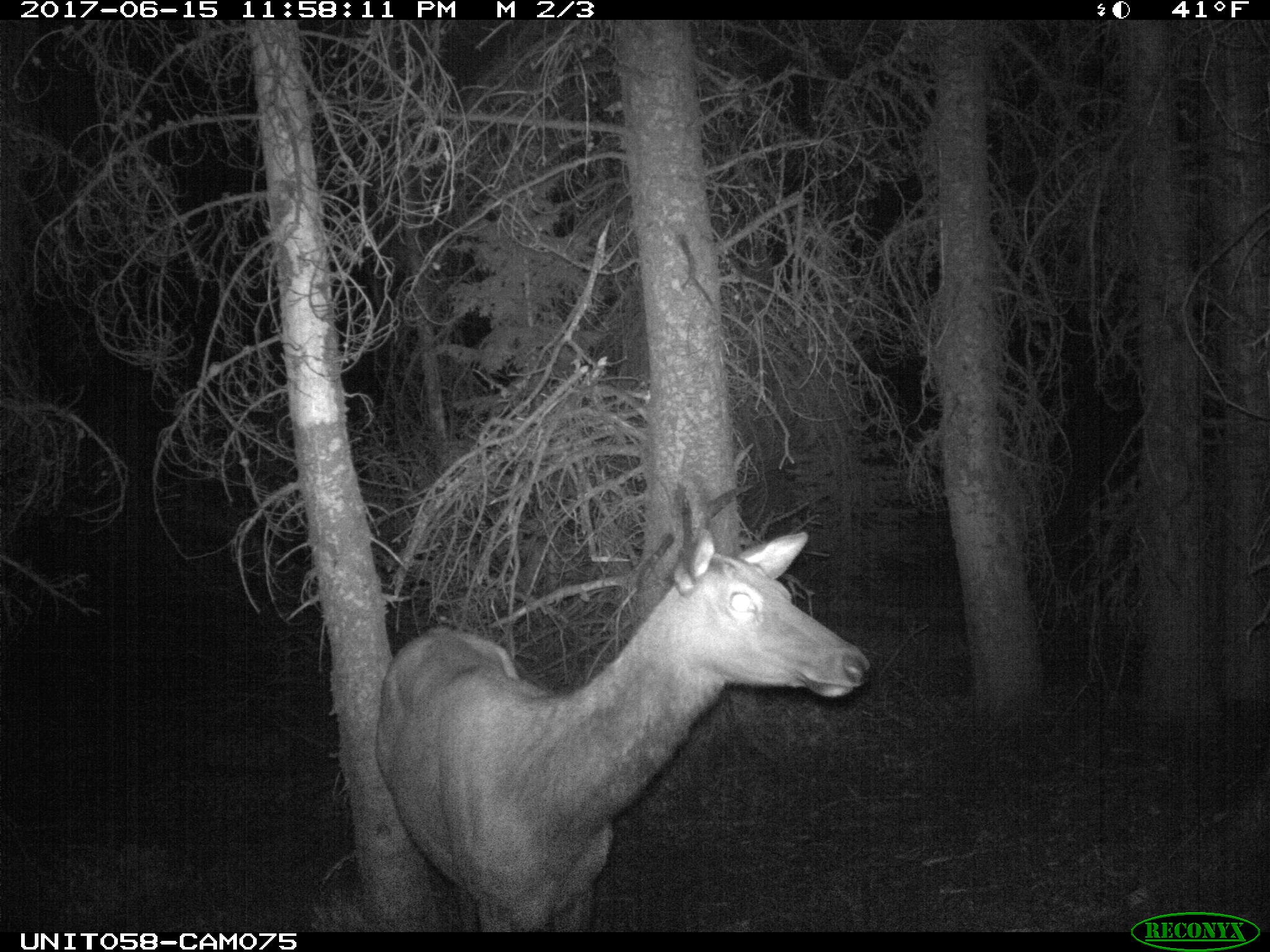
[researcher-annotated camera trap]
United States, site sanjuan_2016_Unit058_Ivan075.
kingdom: Animalia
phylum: Chordata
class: Mammalia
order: Artiodactyla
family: Cervidae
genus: Cervus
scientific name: Cervus elaphus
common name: red deer